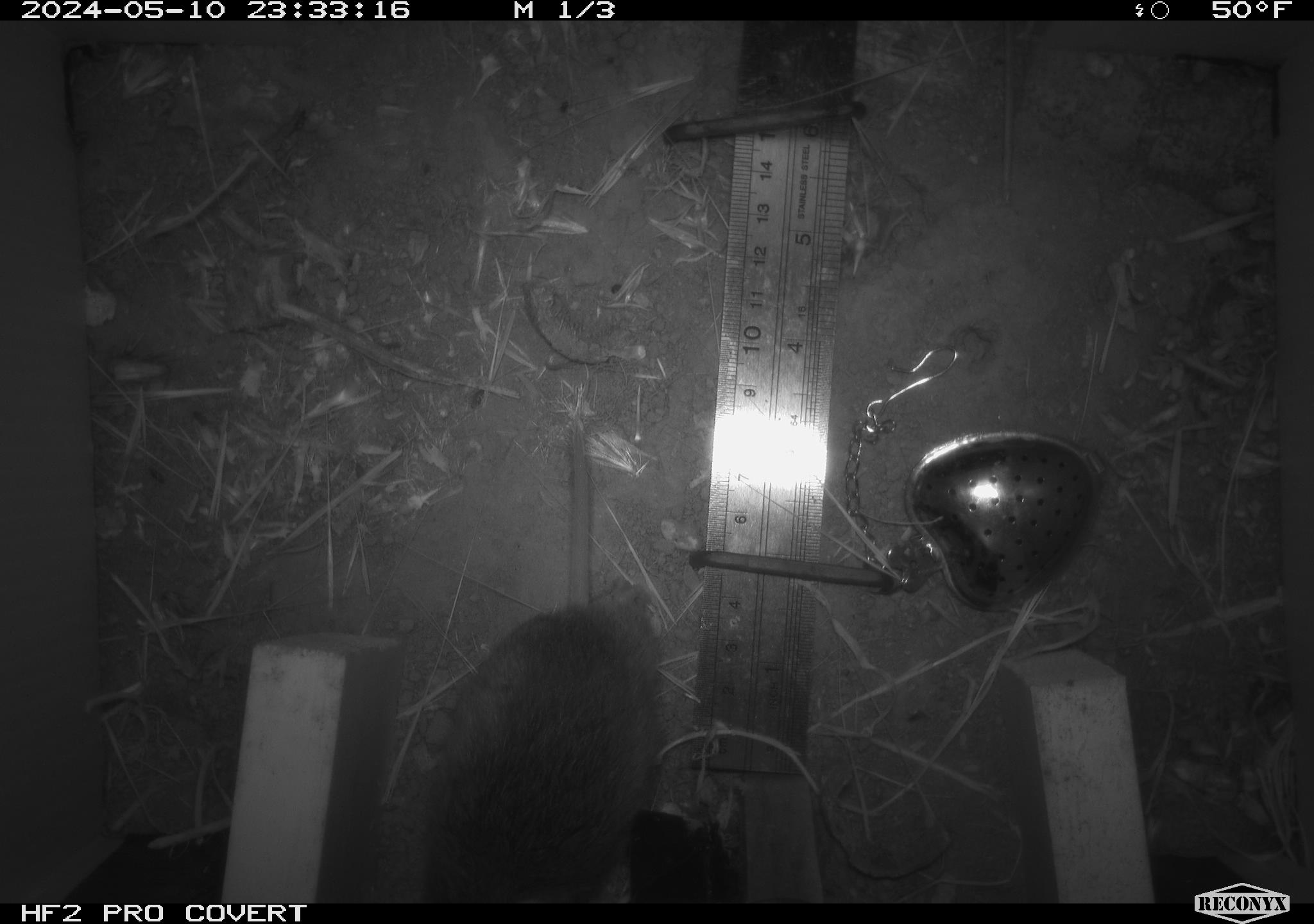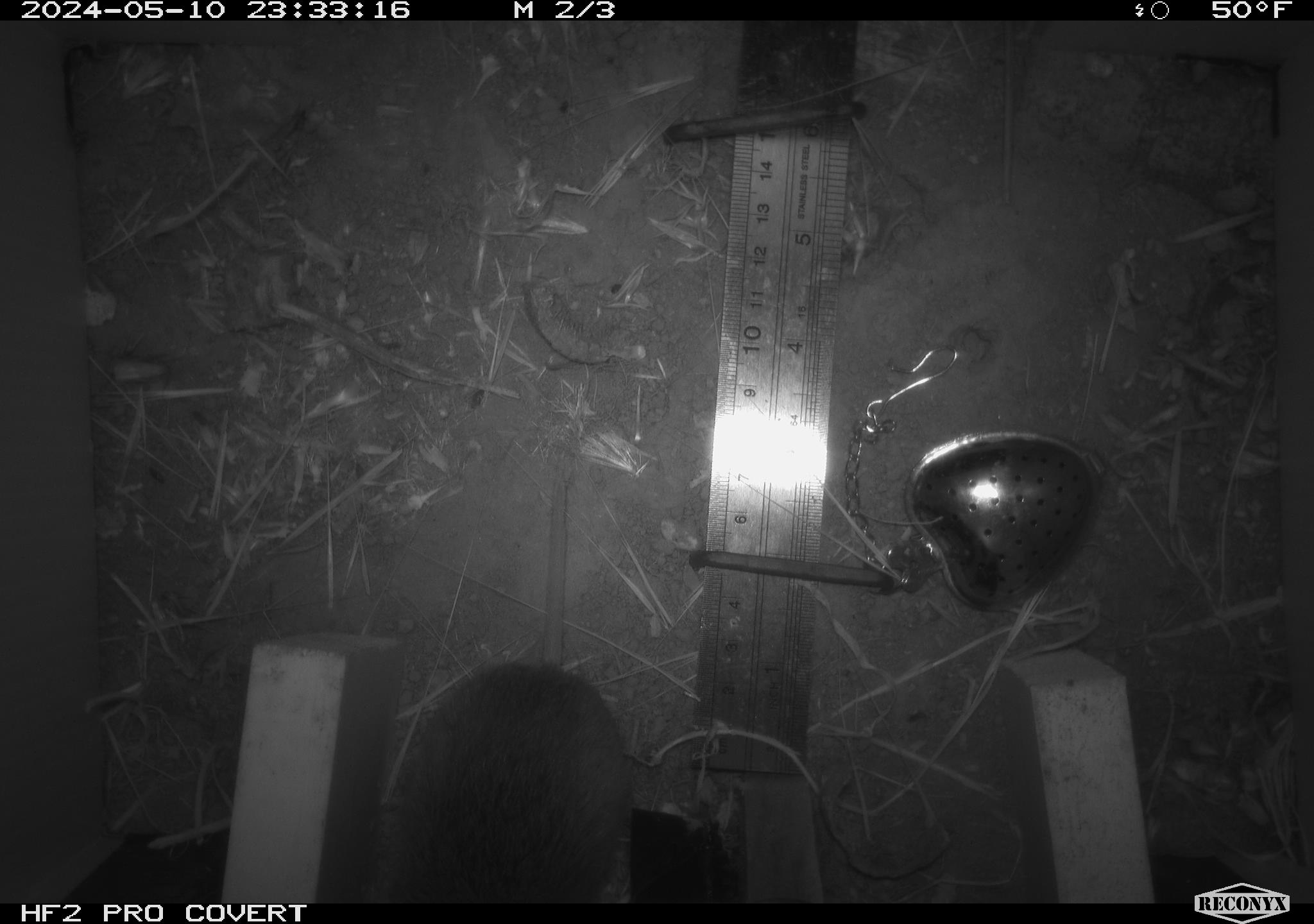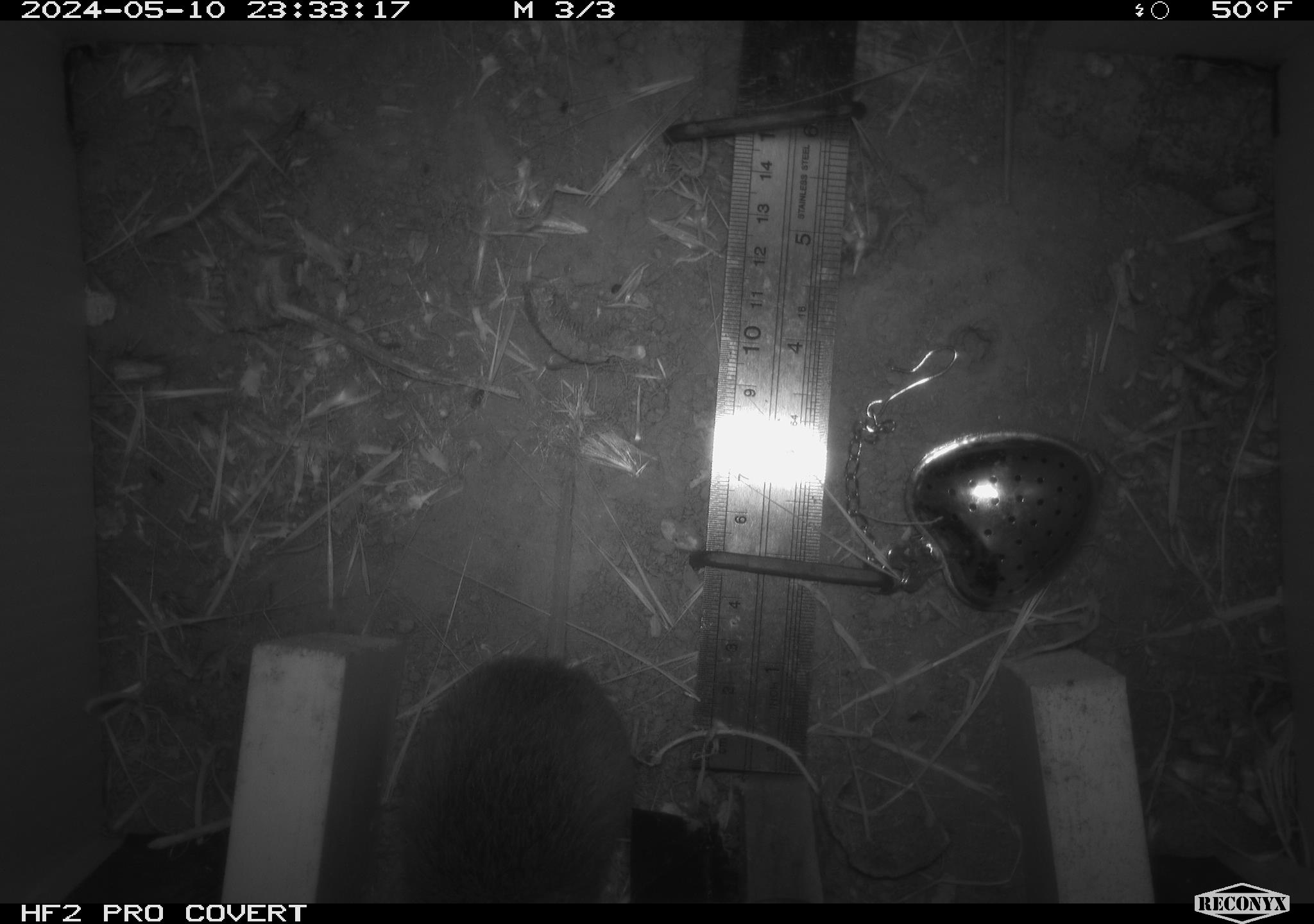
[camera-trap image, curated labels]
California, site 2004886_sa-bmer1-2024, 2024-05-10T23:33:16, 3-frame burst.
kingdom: Animalia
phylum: Chordata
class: Mammalia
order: Rodentia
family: Cricetidae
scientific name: Arvicolinae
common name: voles, lemmings, and muskrats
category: arvicolinae subfamily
Arvicolinae subfamily (voles, lemmings, and muskrats) (Arvicolinae).